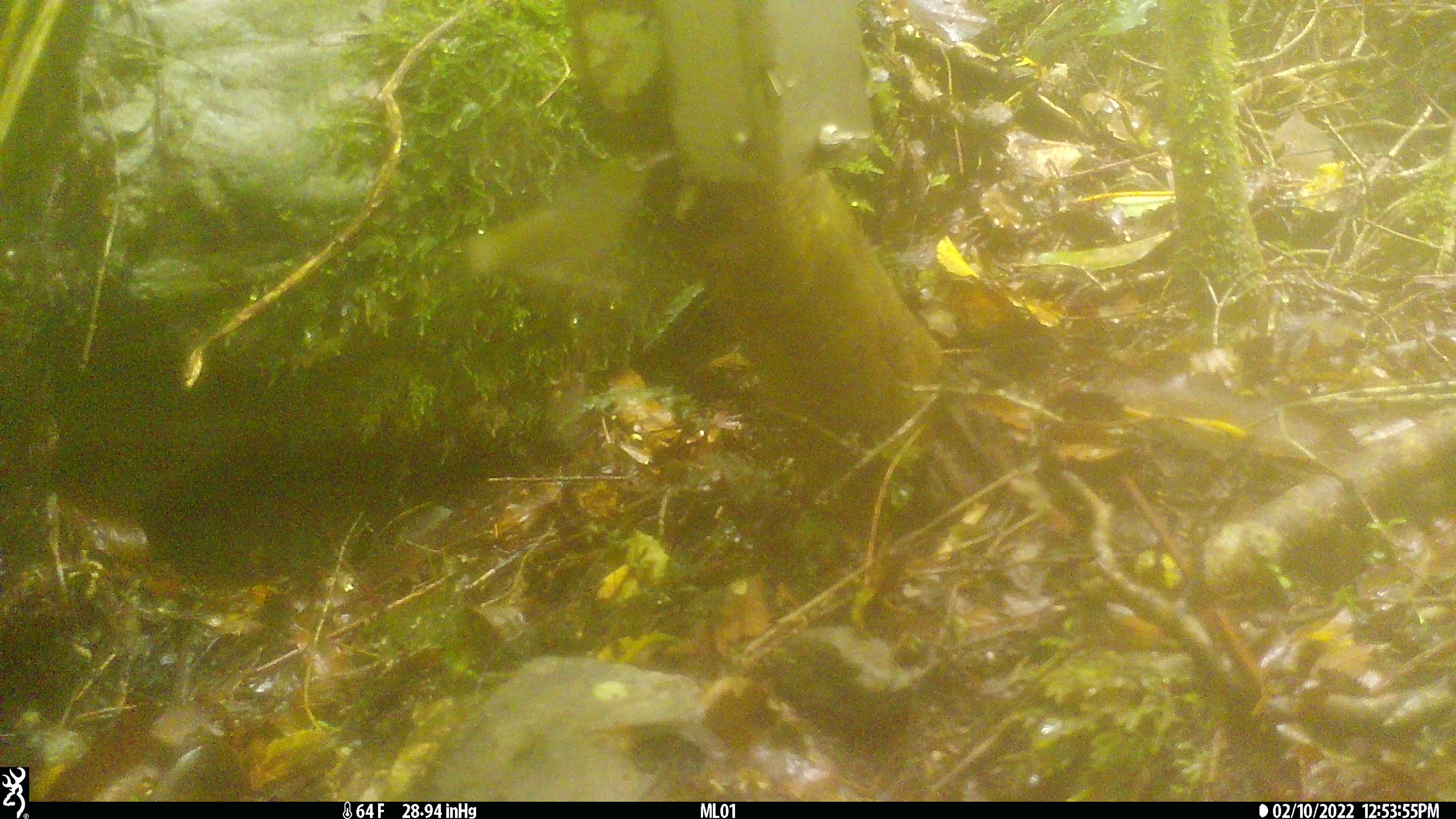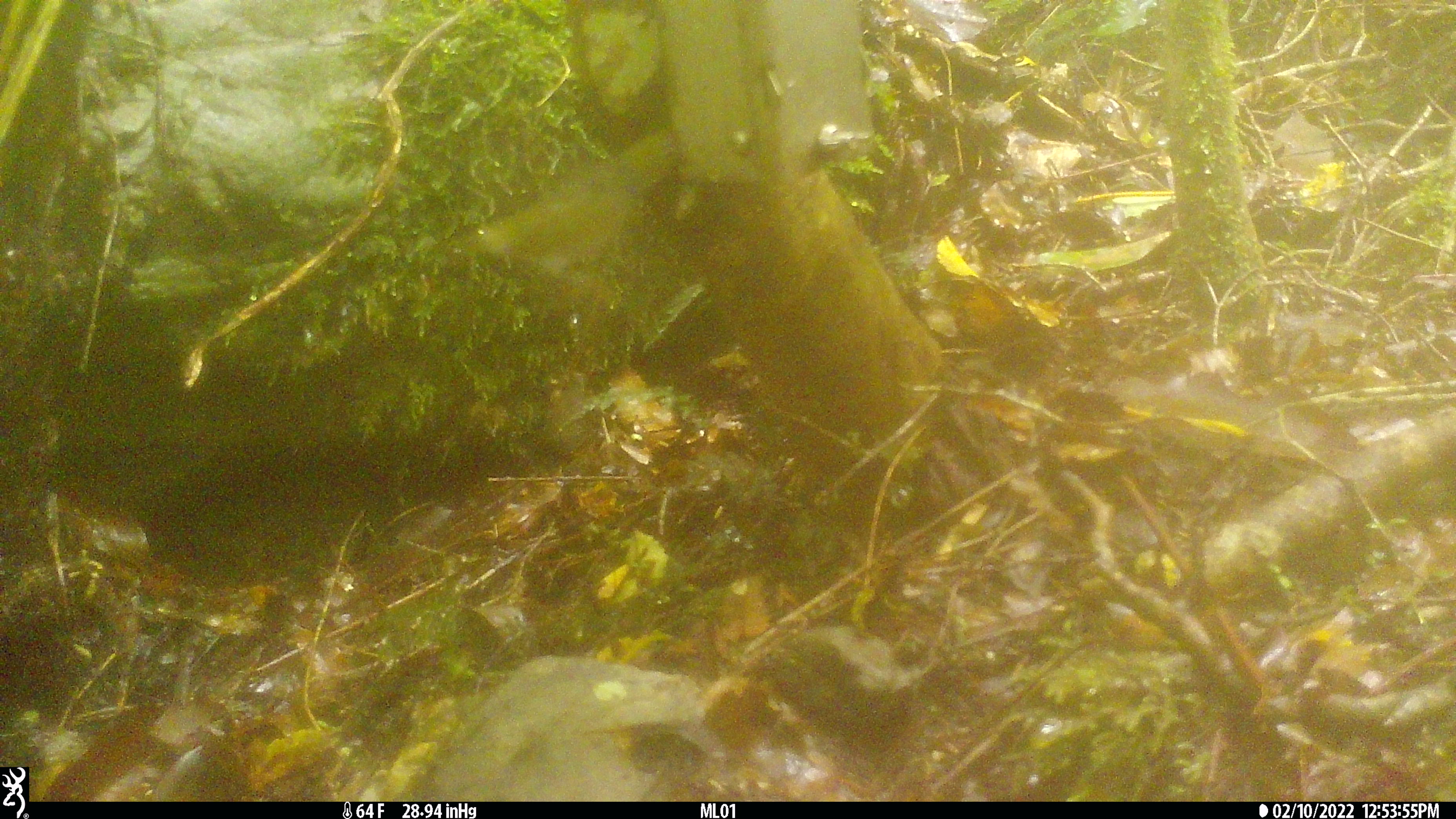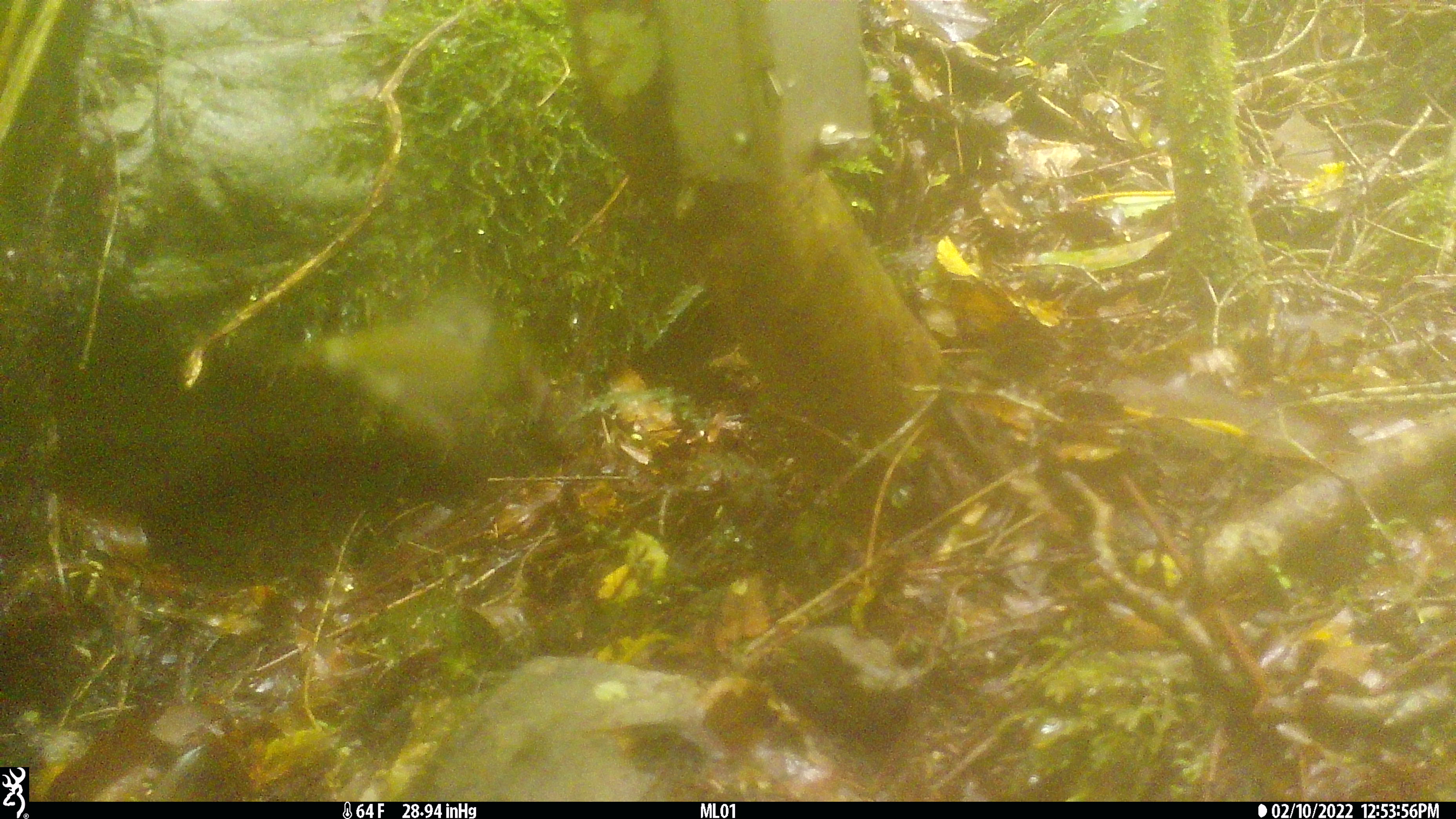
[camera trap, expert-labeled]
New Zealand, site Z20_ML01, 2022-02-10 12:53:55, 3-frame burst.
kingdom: Animalia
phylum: Chordata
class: Aves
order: Passeriformes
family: Zosteropidae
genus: Zosterops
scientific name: Zosterops lateralis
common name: silvereye